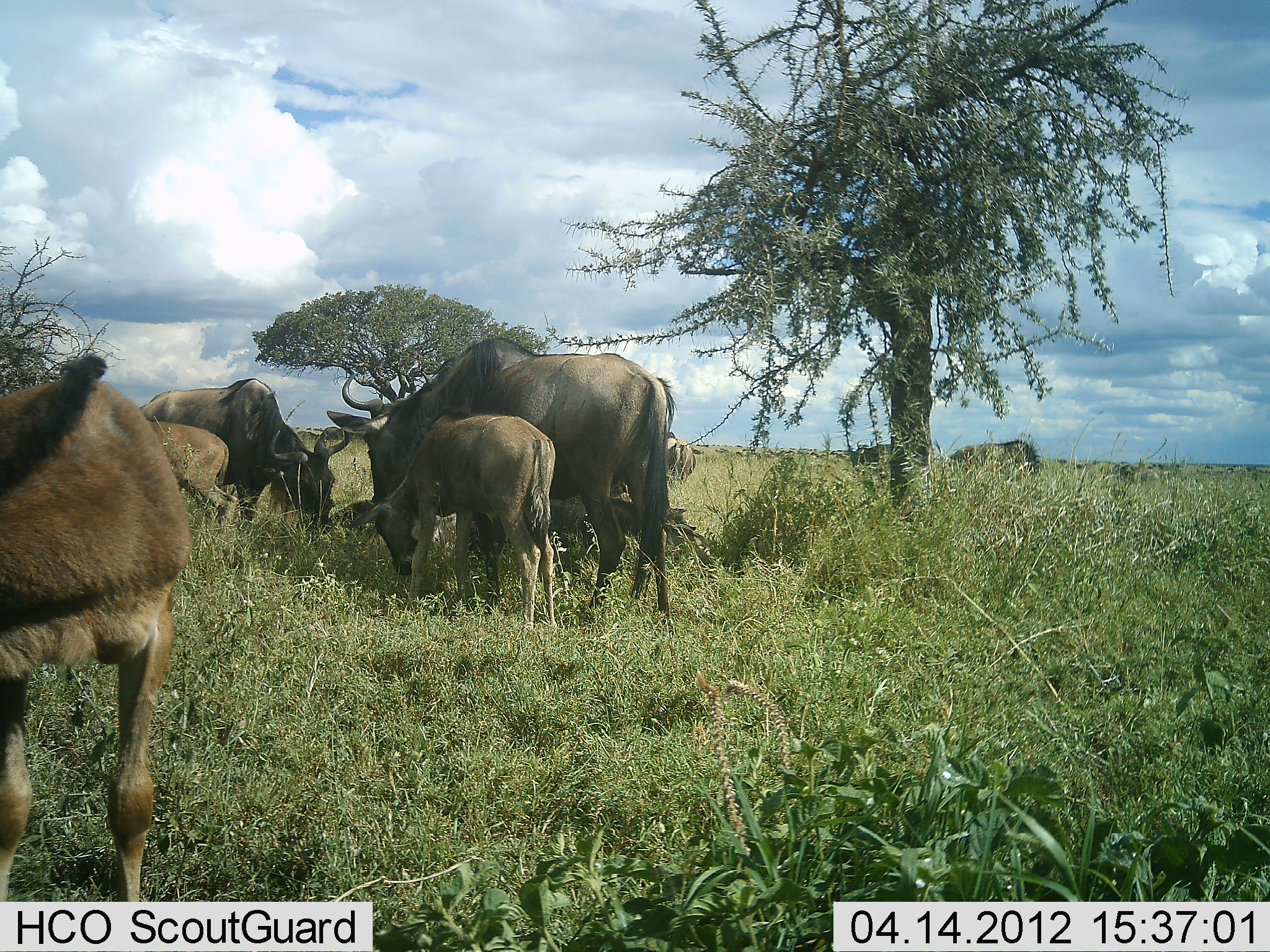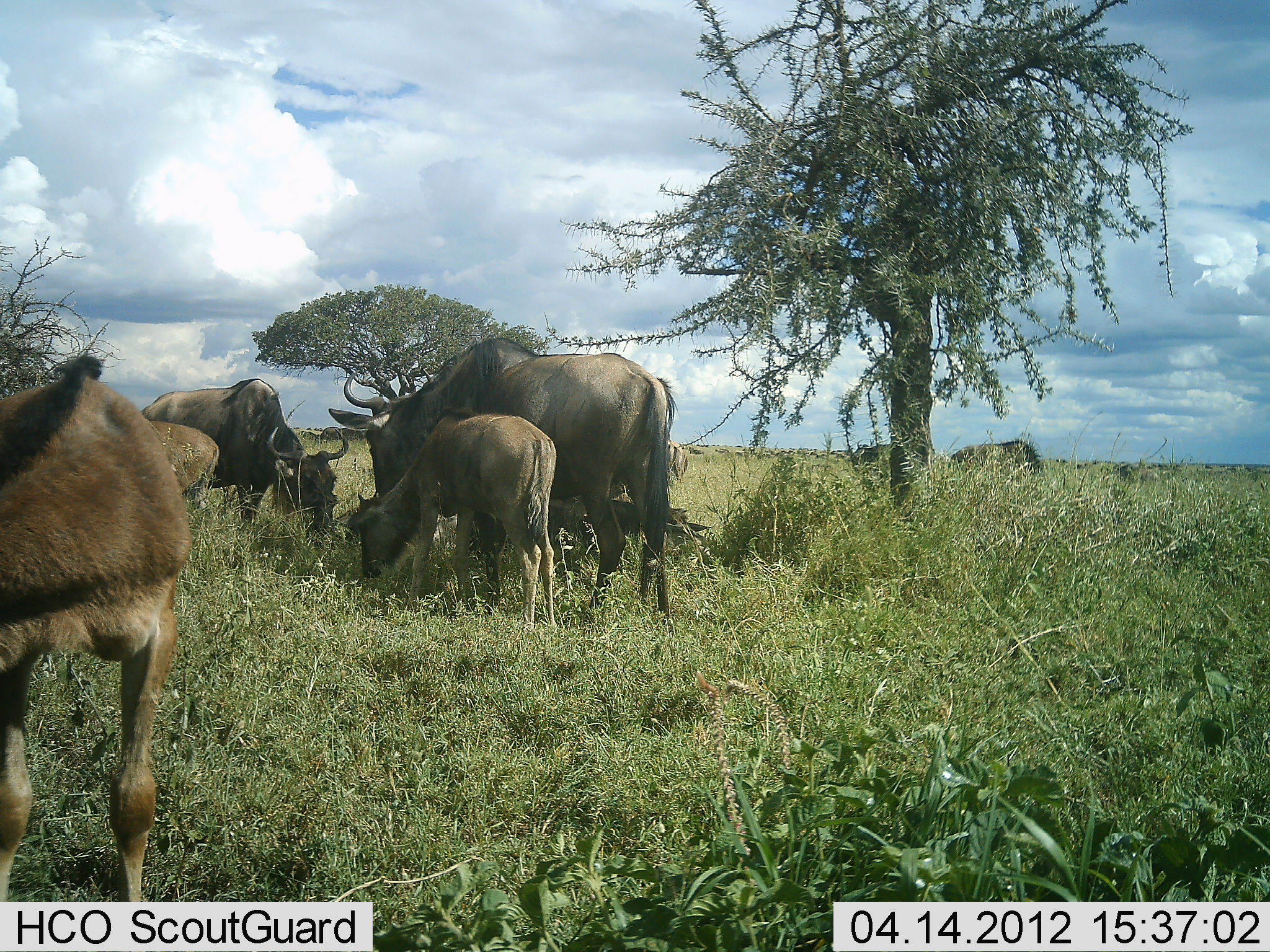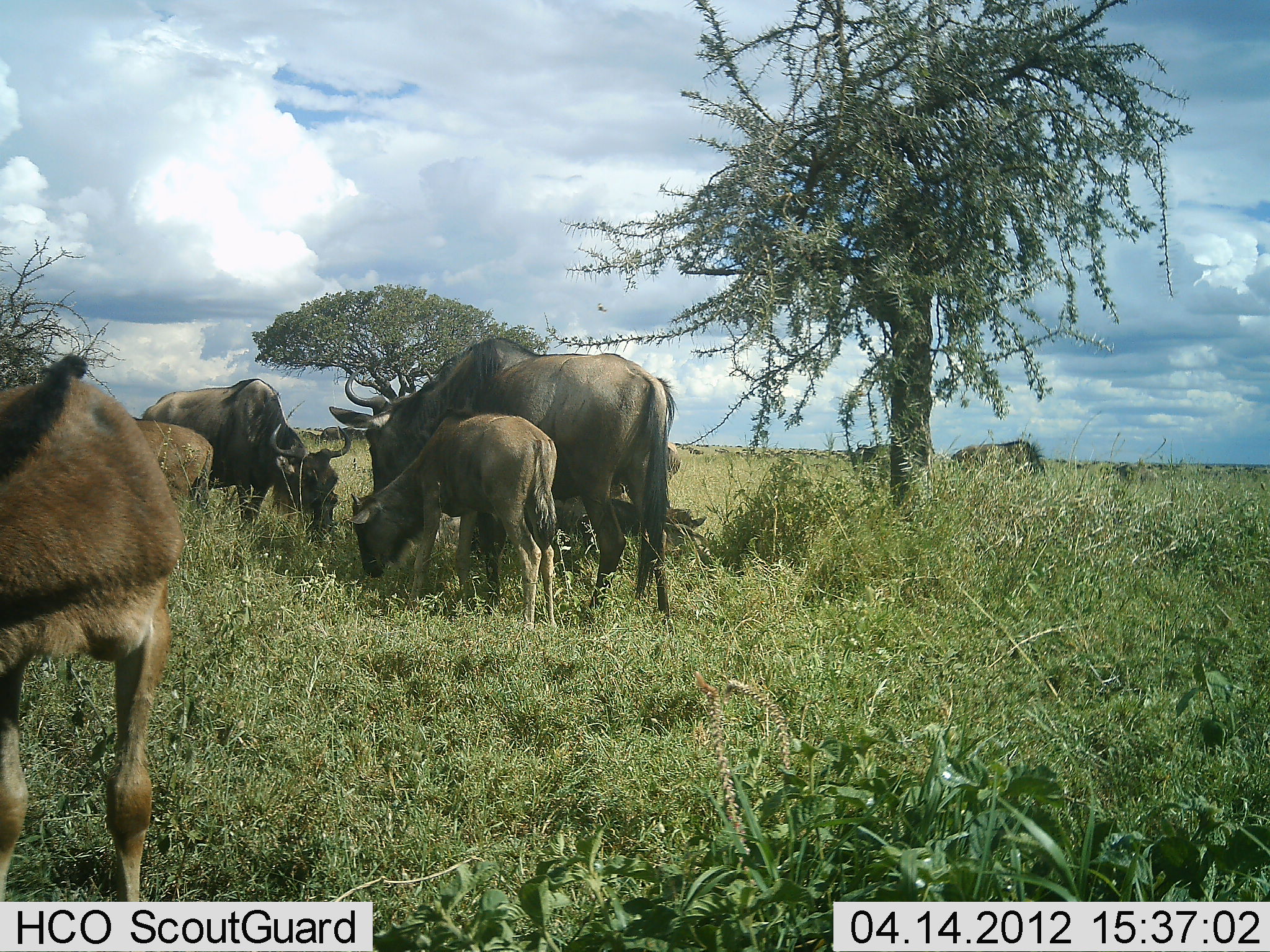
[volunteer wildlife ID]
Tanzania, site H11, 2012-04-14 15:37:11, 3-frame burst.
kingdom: Animalia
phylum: Chordata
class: Mammalia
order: Artiodactyla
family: Bovidae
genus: Connochaetes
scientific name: Connochaetes taurinus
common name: blue wildebeest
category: wildebeest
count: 8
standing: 65%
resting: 30%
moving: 15%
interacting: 15%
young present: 80%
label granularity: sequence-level